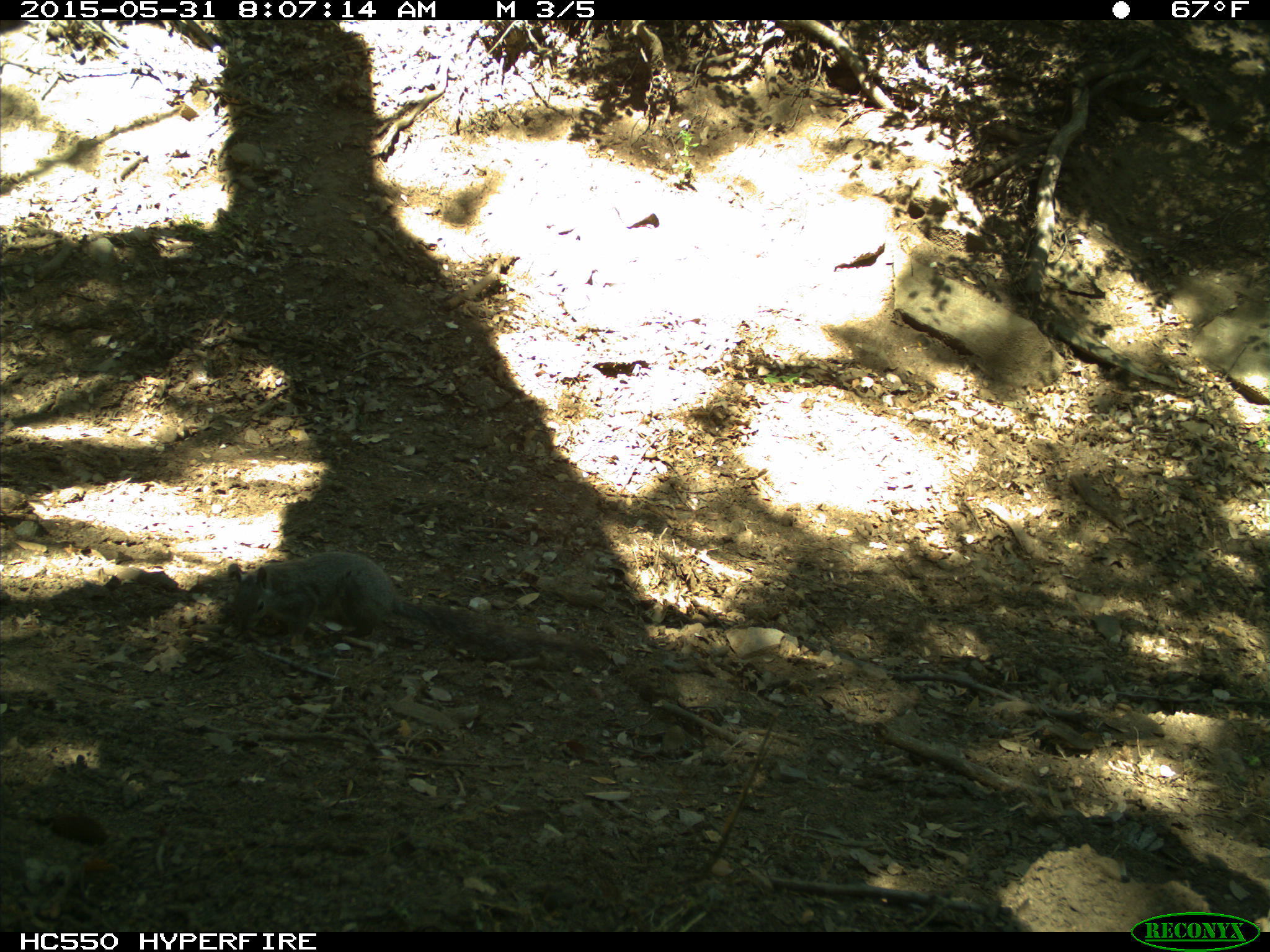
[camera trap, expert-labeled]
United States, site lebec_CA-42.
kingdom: Animalia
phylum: Chordata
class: Mammalia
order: Rodentia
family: Sciuridae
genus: Sciurus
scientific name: Sciurus carolinensis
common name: eastern gray squirrel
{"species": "Sciurus carolinensis (eastern gray squirrel)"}